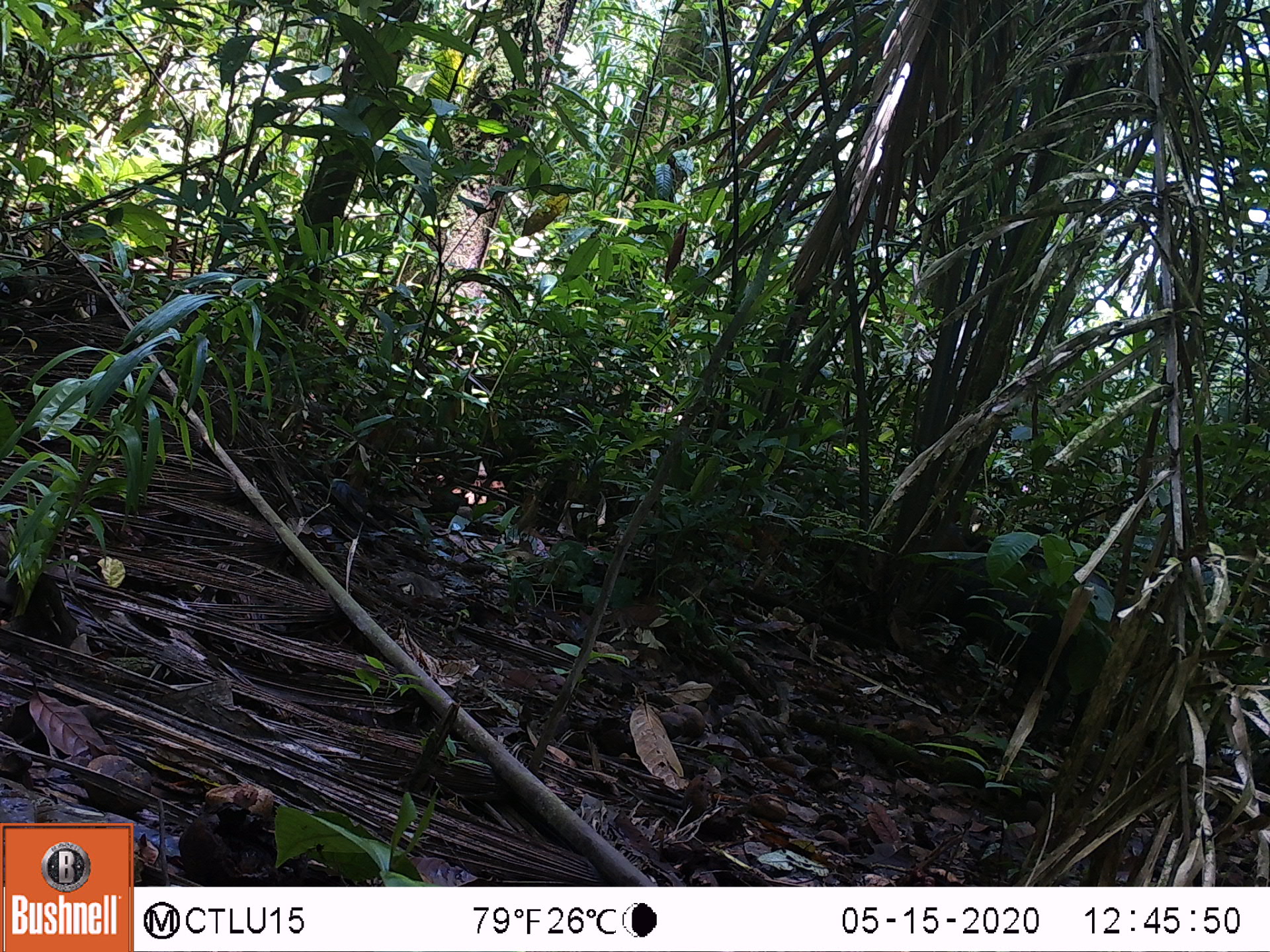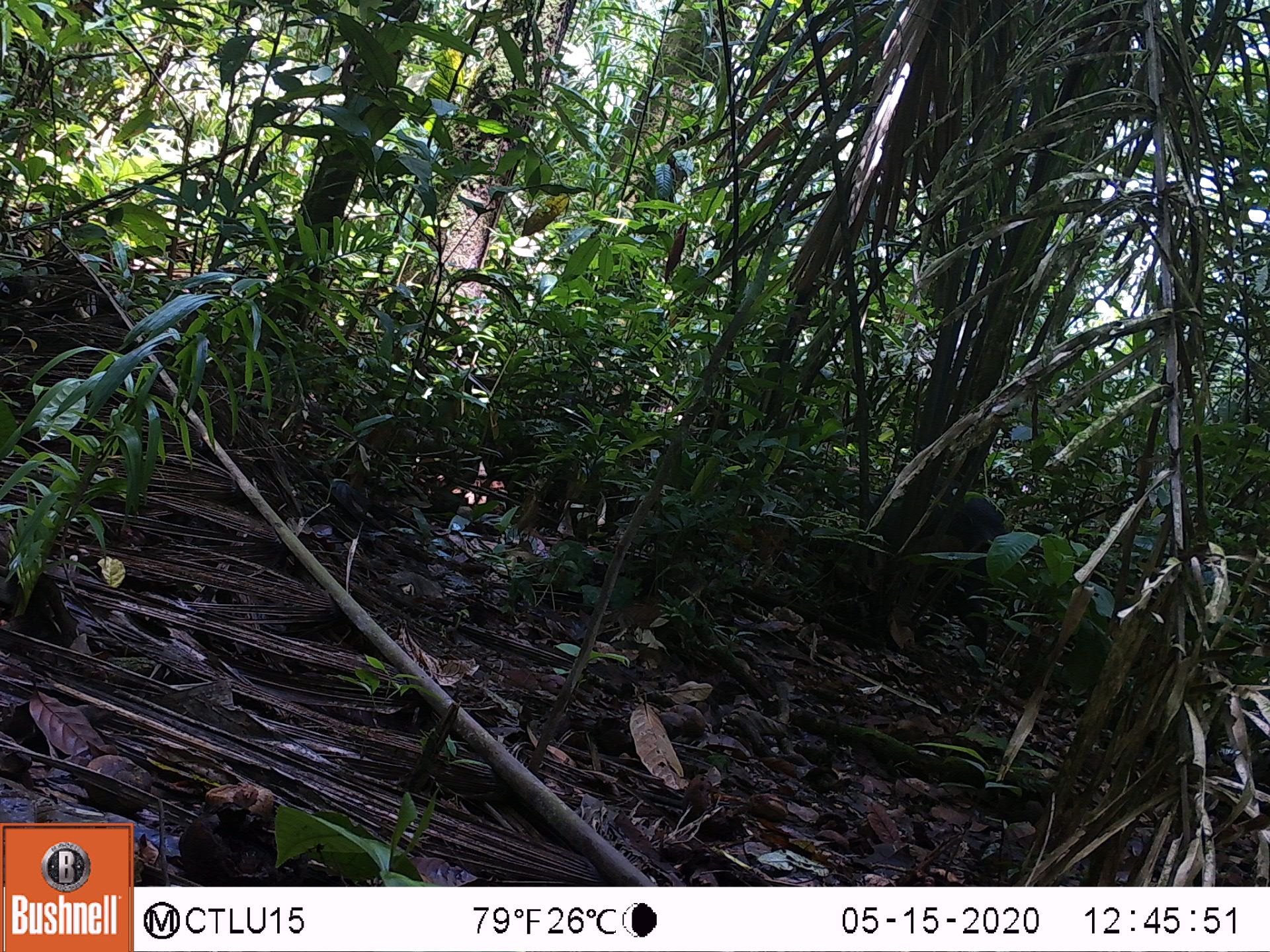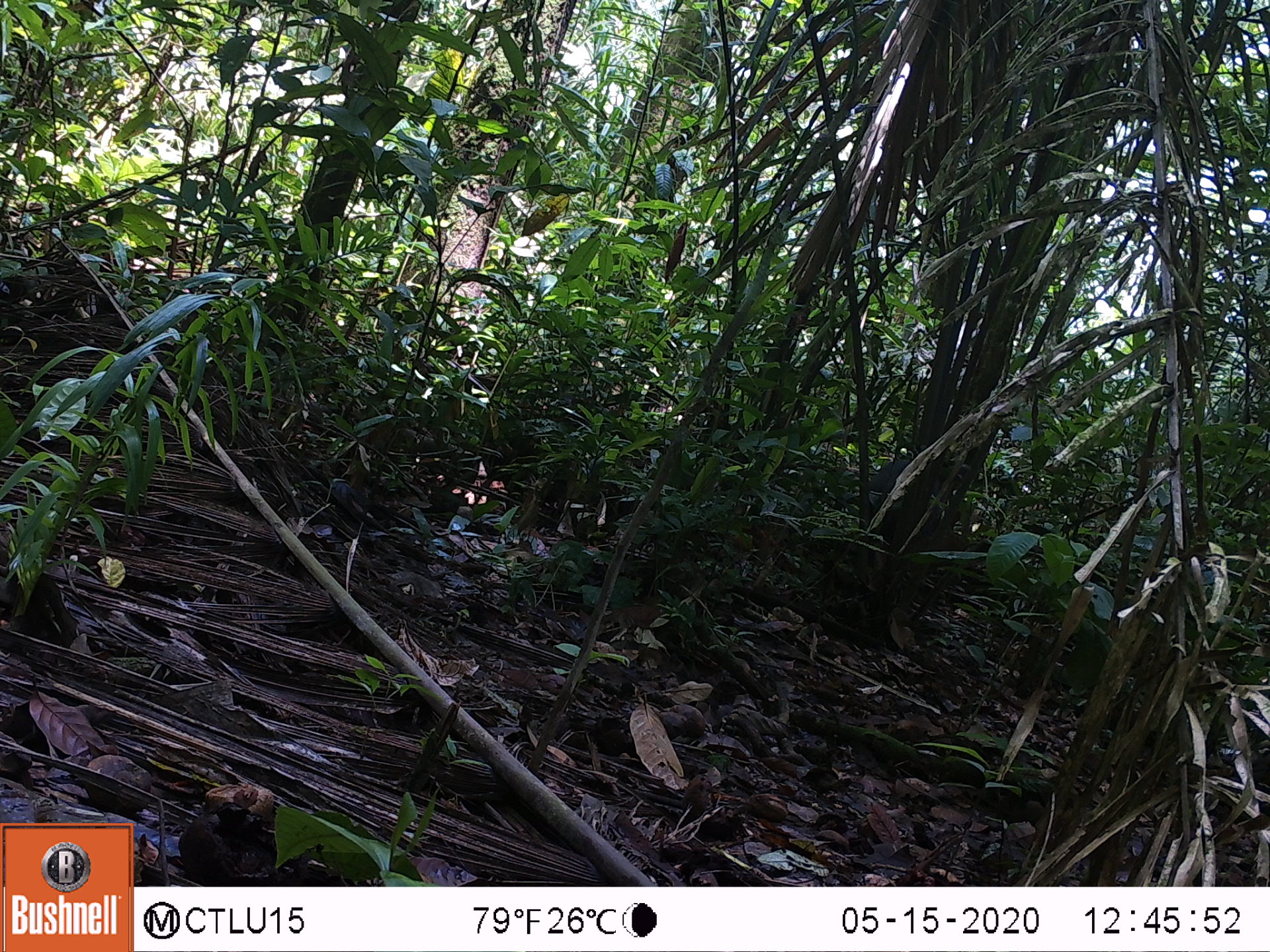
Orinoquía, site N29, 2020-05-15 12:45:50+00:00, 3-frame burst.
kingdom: Animalia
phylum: Chordata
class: Mammalia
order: Artiodactyla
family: Tayassuidae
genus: Pecari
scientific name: Pecari tajacu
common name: collared peccary